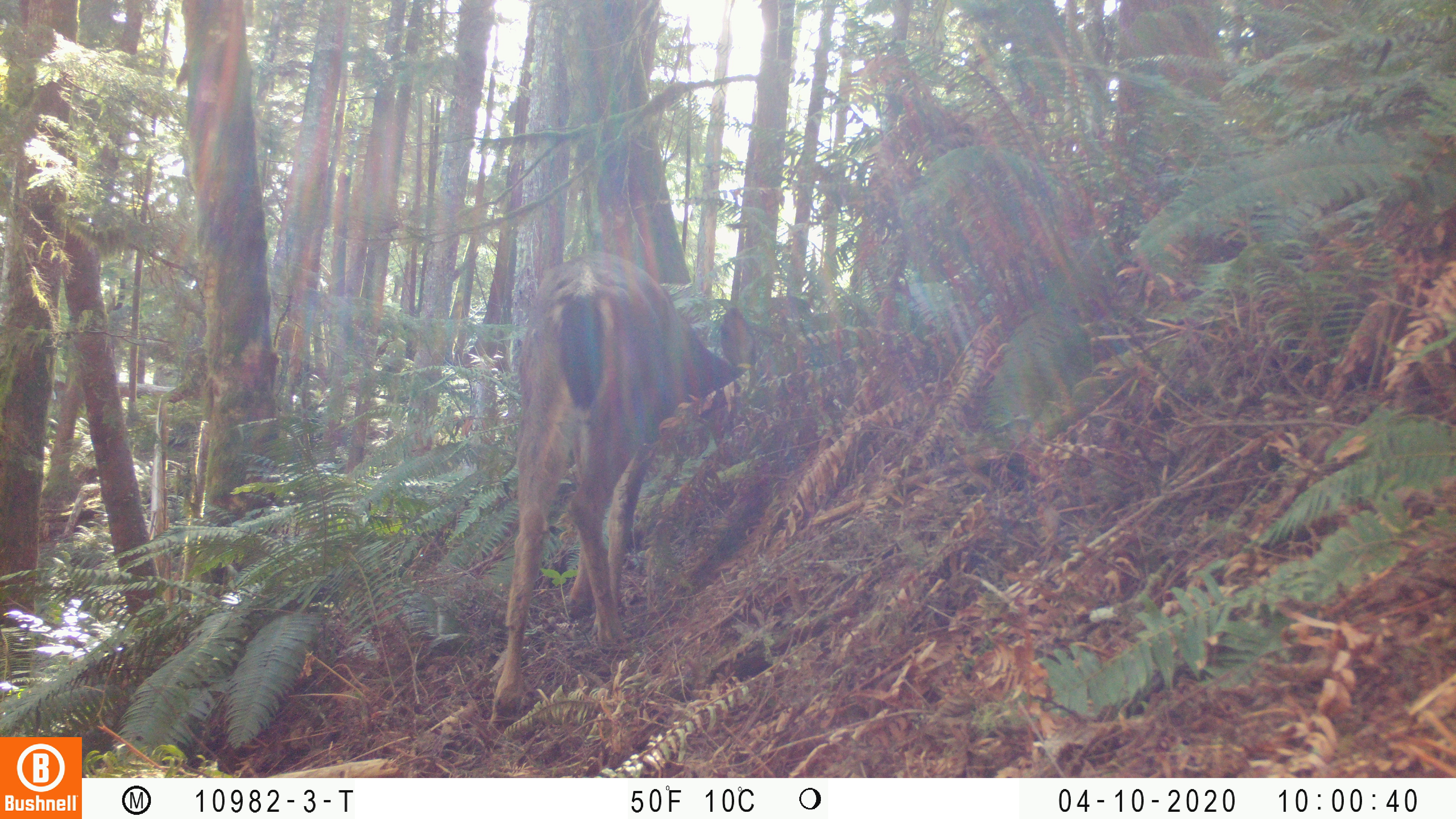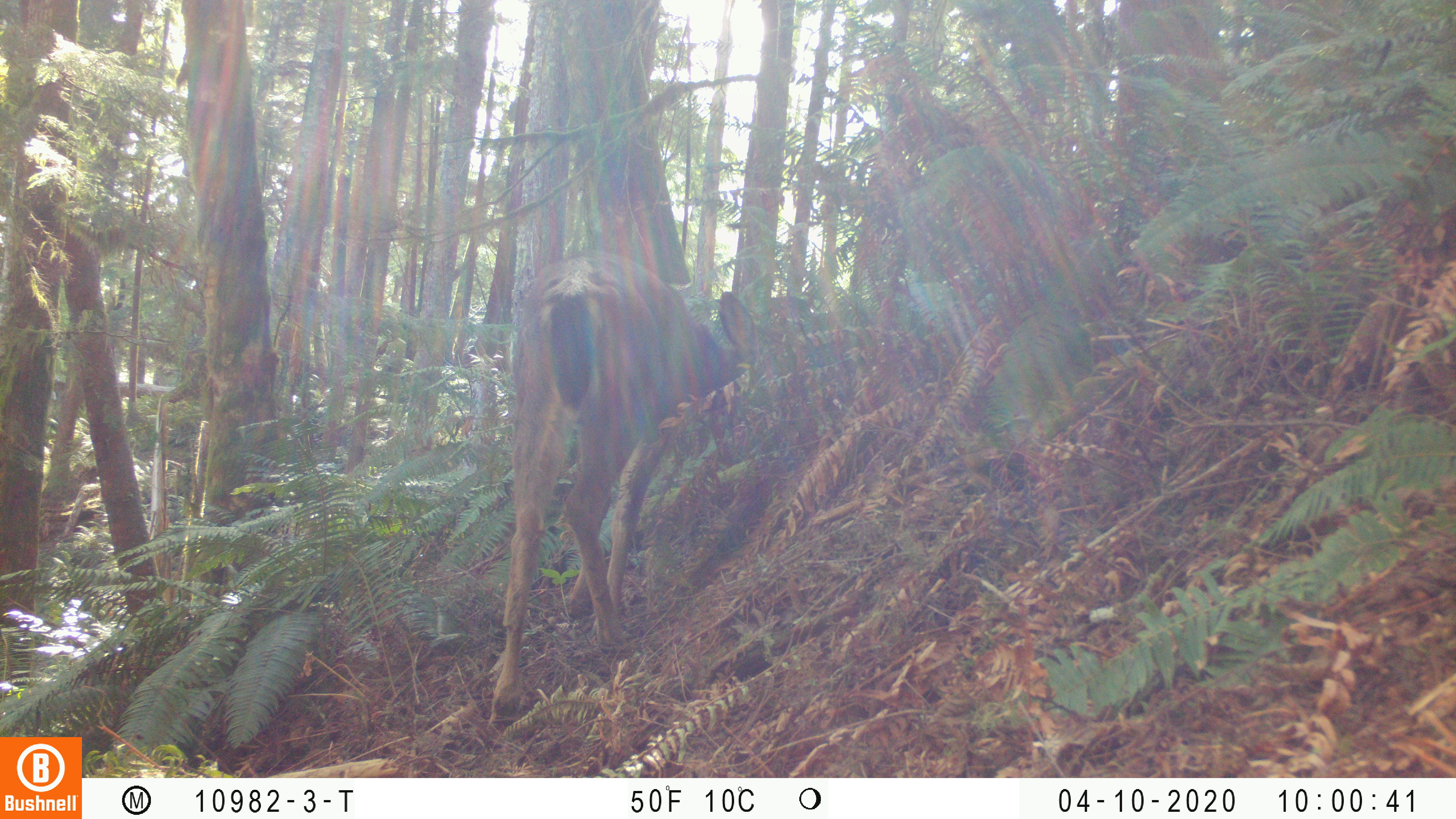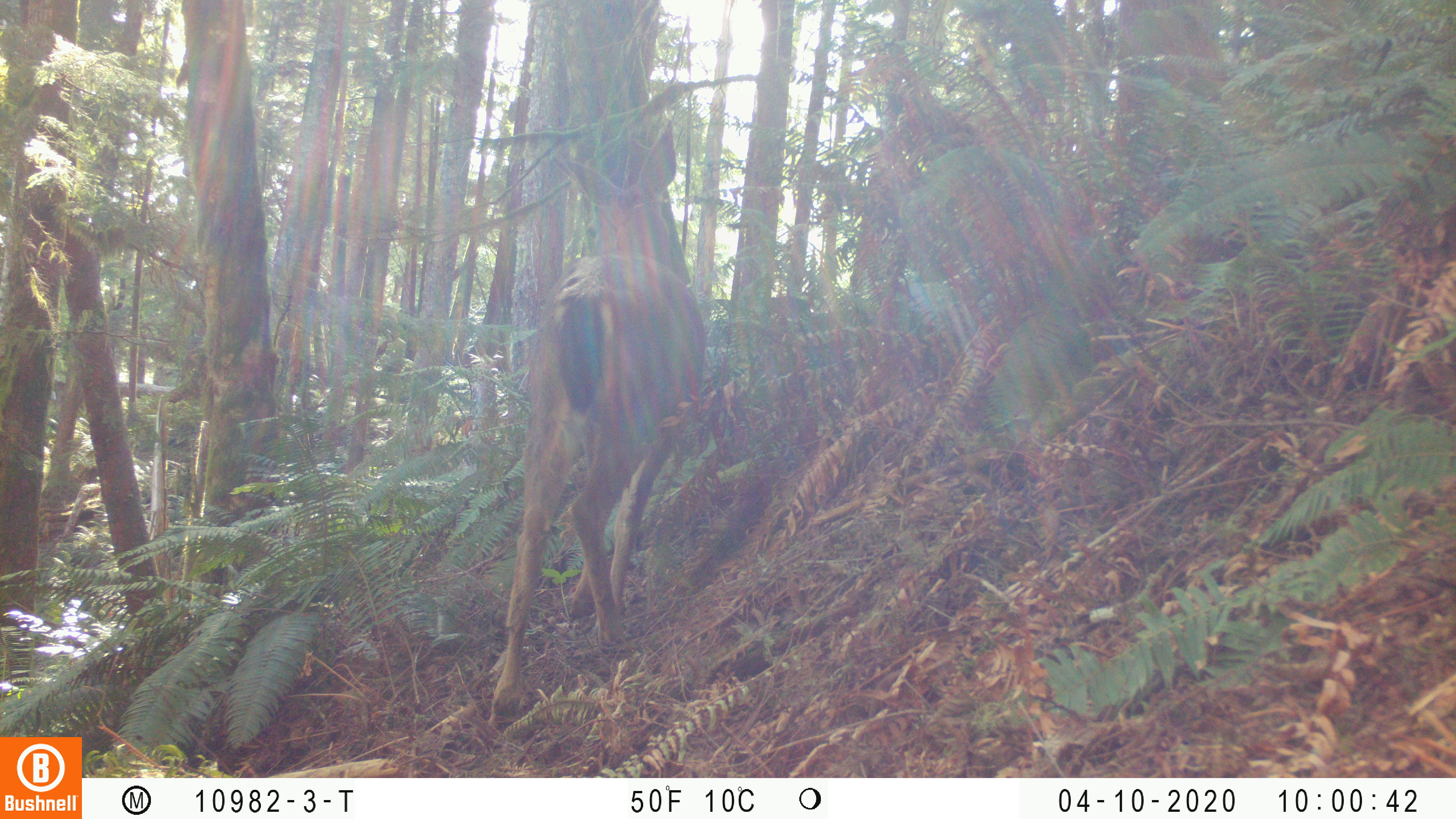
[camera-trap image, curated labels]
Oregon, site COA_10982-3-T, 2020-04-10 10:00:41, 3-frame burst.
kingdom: Animalia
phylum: Chordata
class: Mammalia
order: Artiodactyla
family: Cervidae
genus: Odocoileus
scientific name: Odocoileus hemionus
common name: black-tailed deer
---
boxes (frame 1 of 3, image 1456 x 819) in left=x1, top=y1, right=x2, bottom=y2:
black-tailed deer: left=482, top=236, right=757, bottom=730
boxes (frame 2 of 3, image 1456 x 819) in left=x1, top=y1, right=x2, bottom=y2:
black-tailed deer: left=480, top=237, right=795, bottom=736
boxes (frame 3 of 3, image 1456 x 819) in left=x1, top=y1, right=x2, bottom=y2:
black-tailed deer: left=480, top=112, right=721, bottom=734